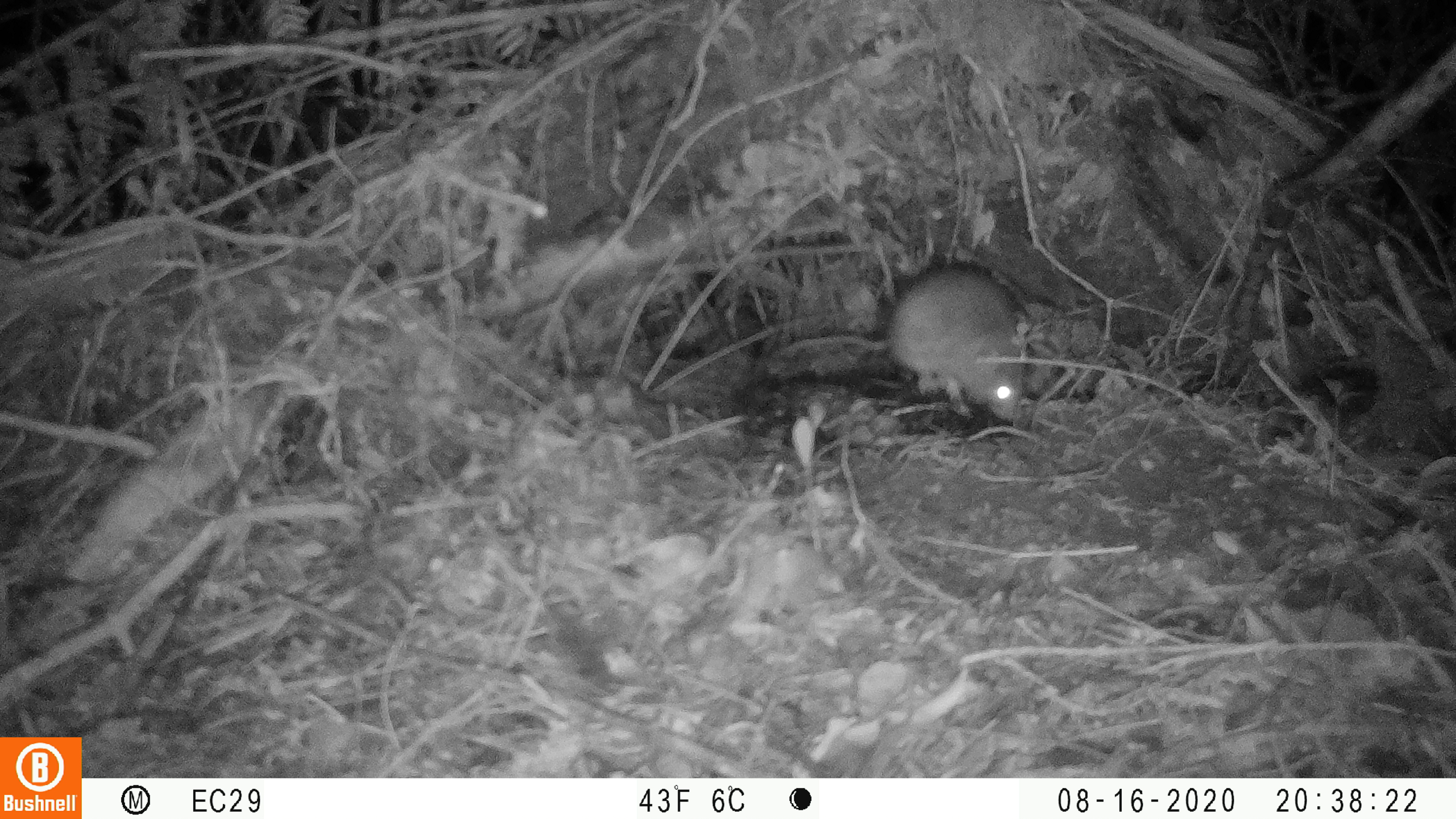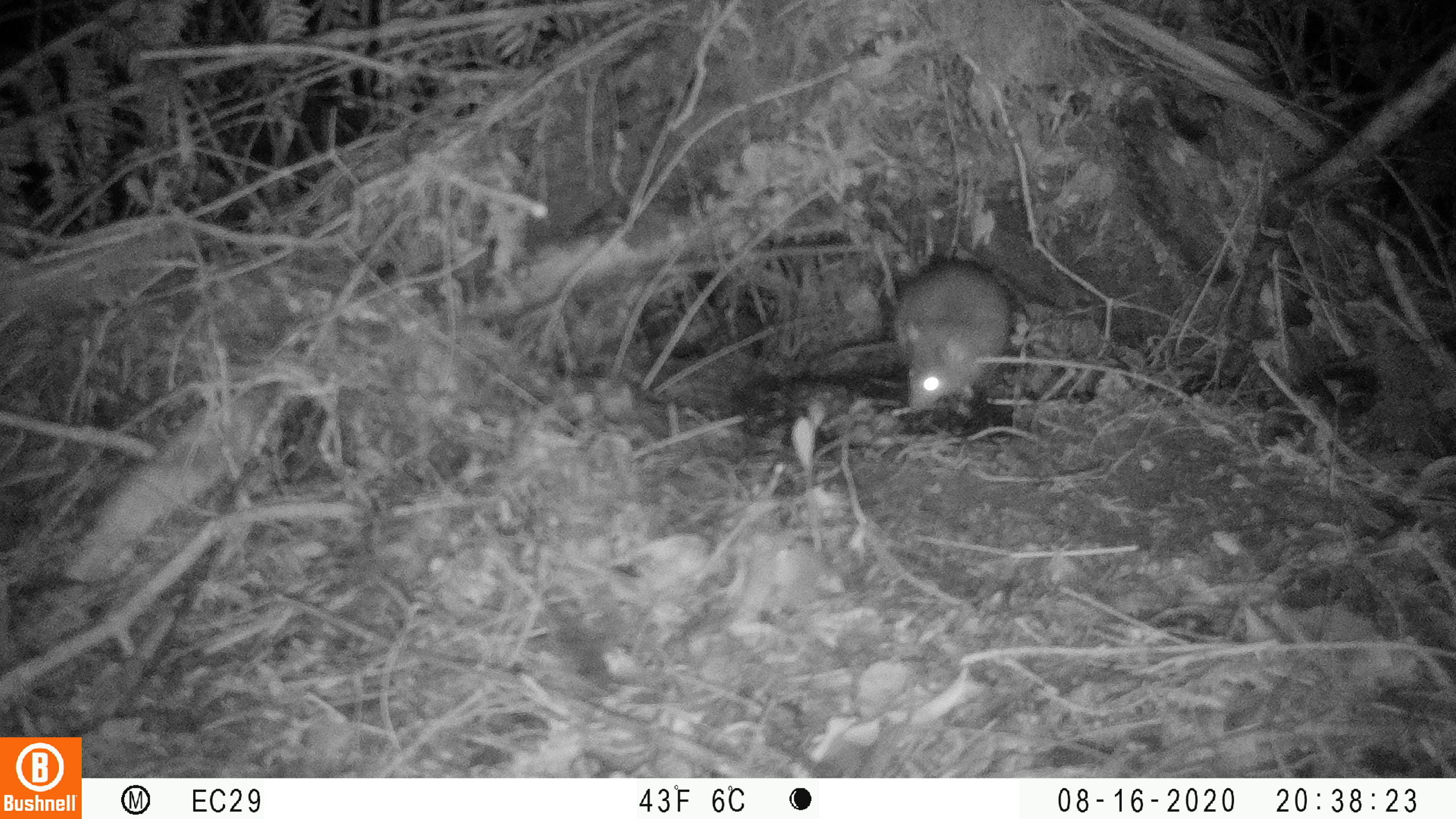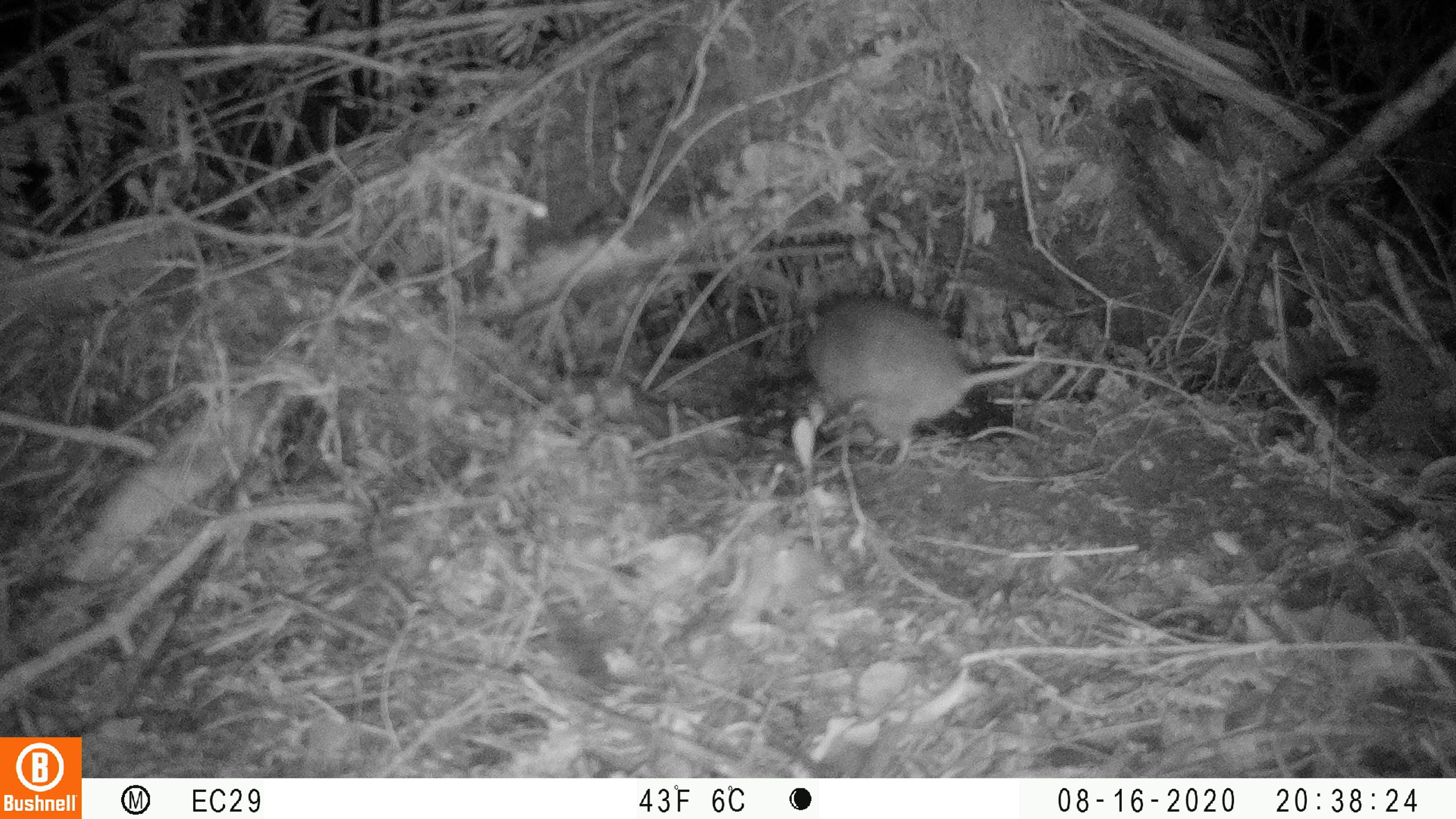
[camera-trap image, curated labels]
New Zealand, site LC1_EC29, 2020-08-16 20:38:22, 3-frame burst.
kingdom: Animalia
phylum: Chordata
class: Mammalia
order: Rodentia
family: Muridae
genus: Rattus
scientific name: Rattus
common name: rat